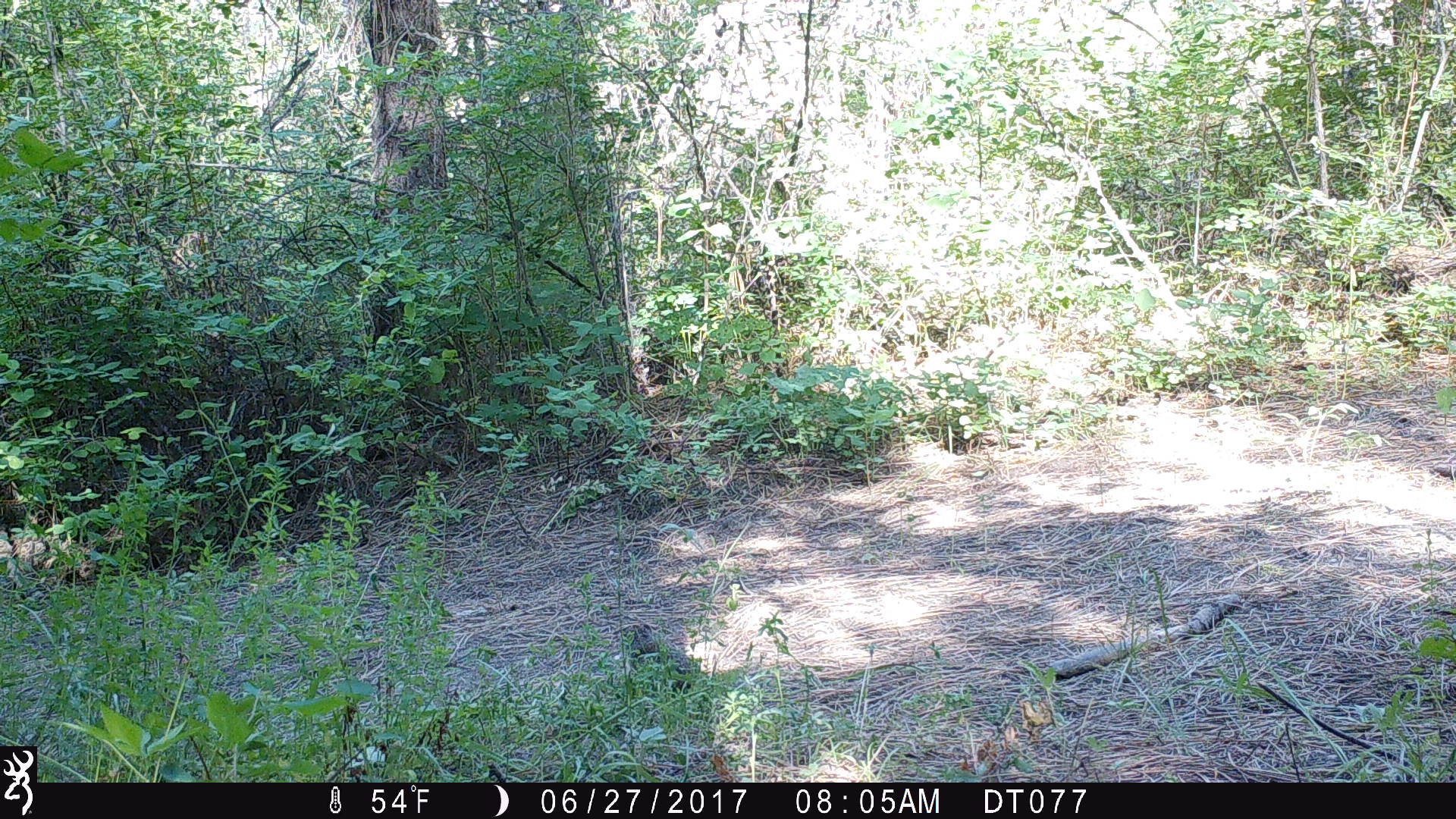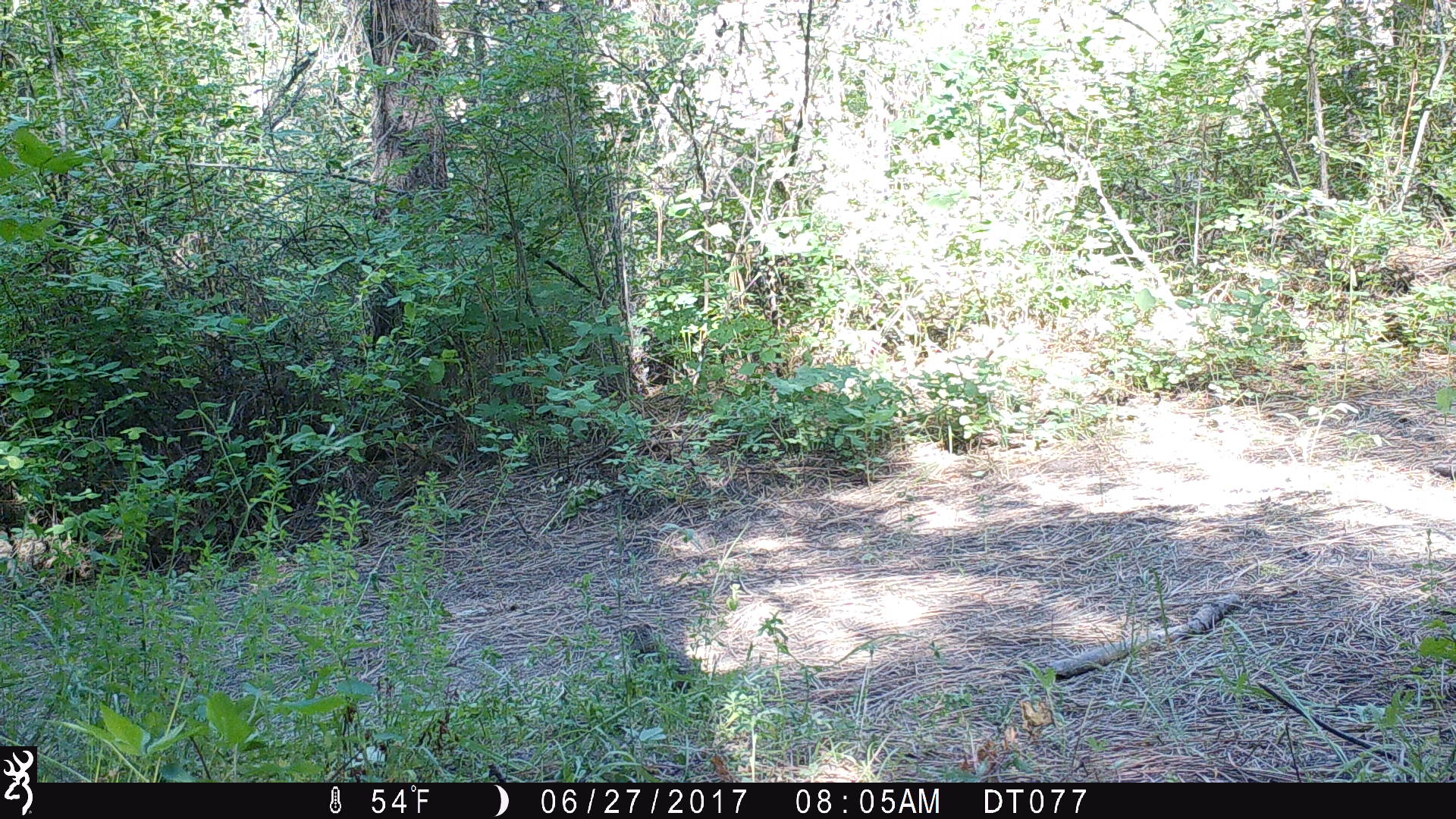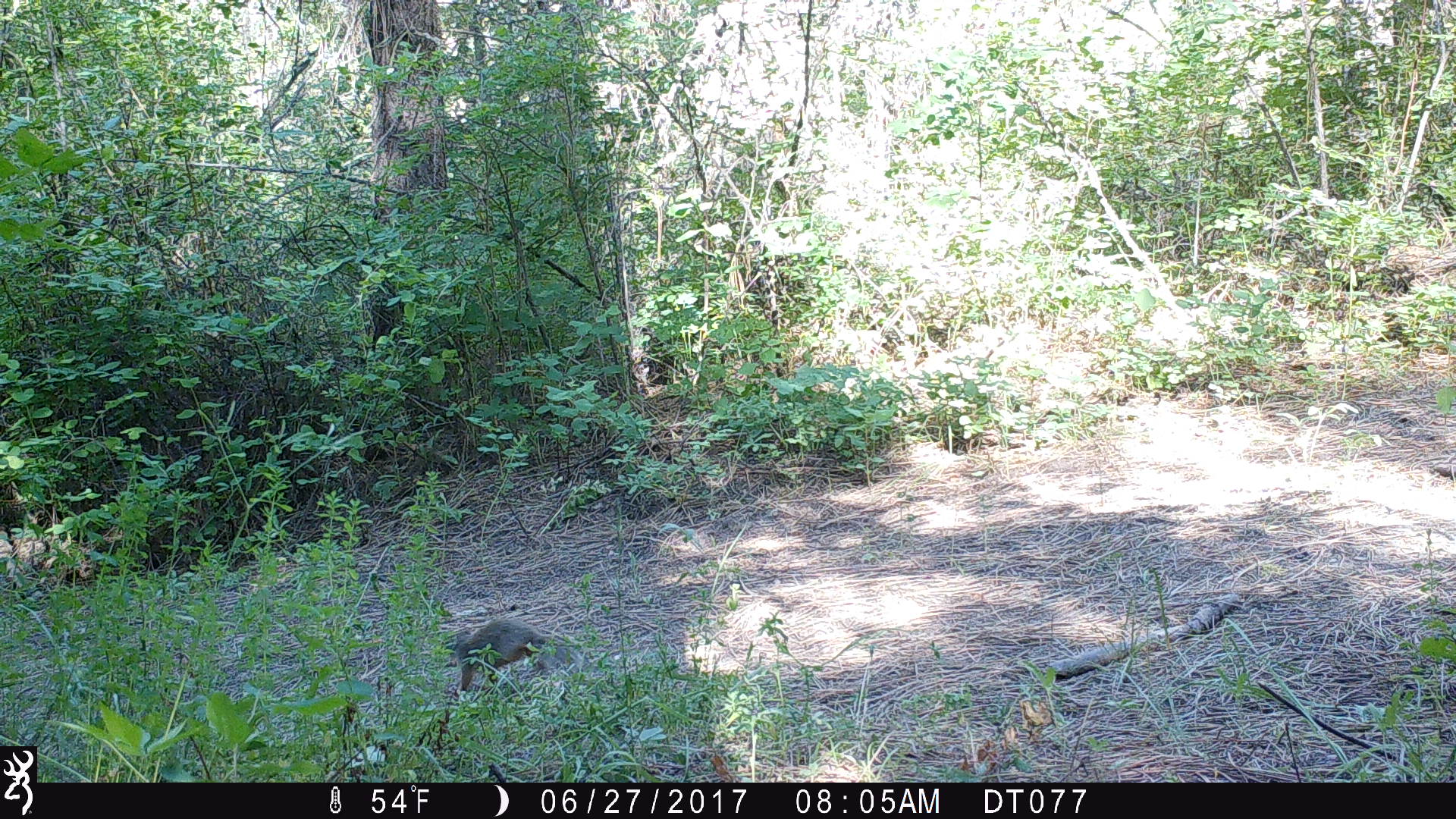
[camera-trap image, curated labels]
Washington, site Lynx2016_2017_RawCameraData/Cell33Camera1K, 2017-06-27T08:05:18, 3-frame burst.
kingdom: Animalia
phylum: Chordata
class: Mammalia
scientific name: Mammalia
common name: small mammal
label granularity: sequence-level